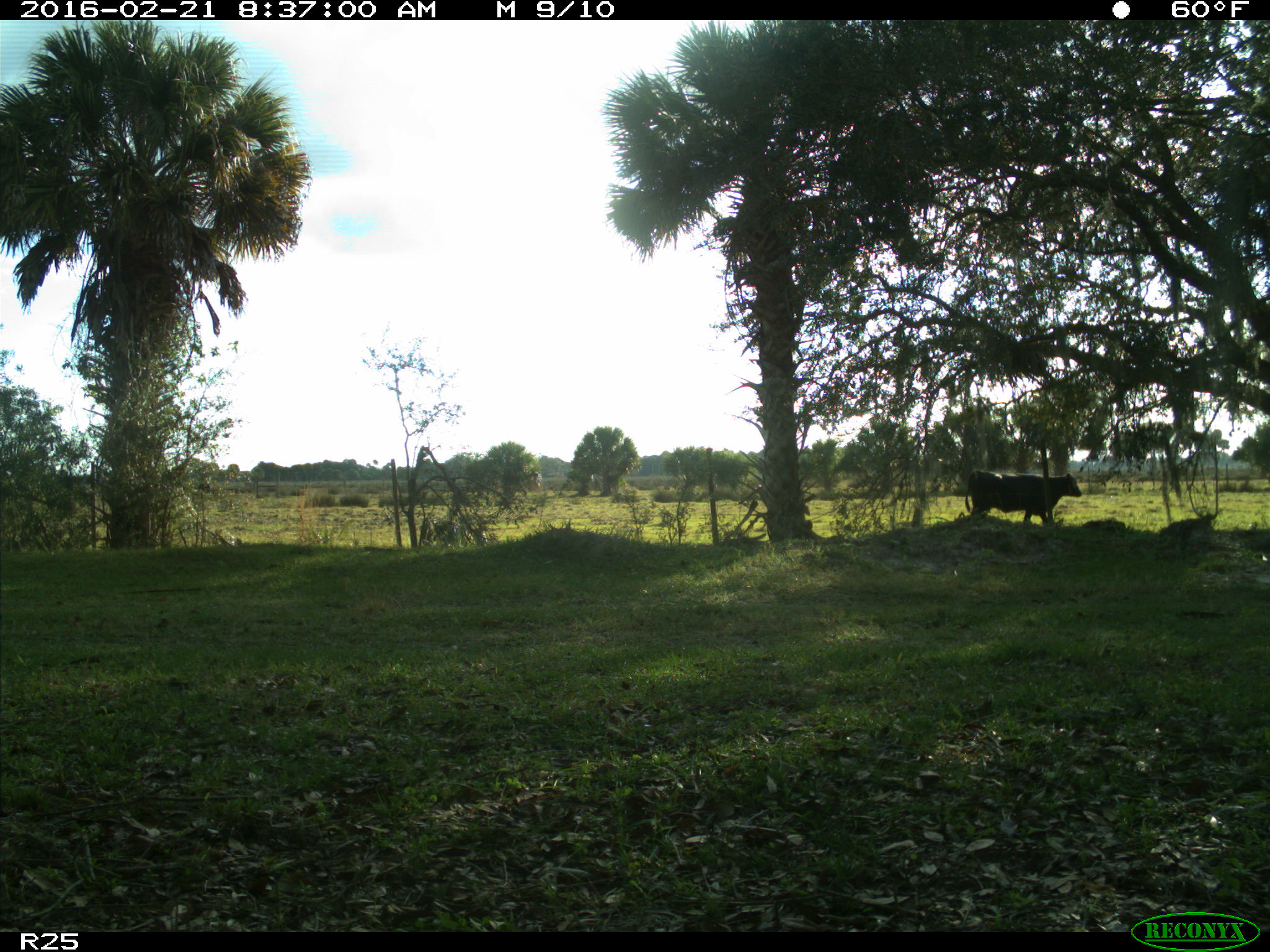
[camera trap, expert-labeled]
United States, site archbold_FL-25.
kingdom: Animalia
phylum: Chordata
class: Mammalia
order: Artiodactyla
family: Bovidae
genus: Bos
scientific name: Bos taurus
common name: domestic cow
Bos taurus (domestic cow).